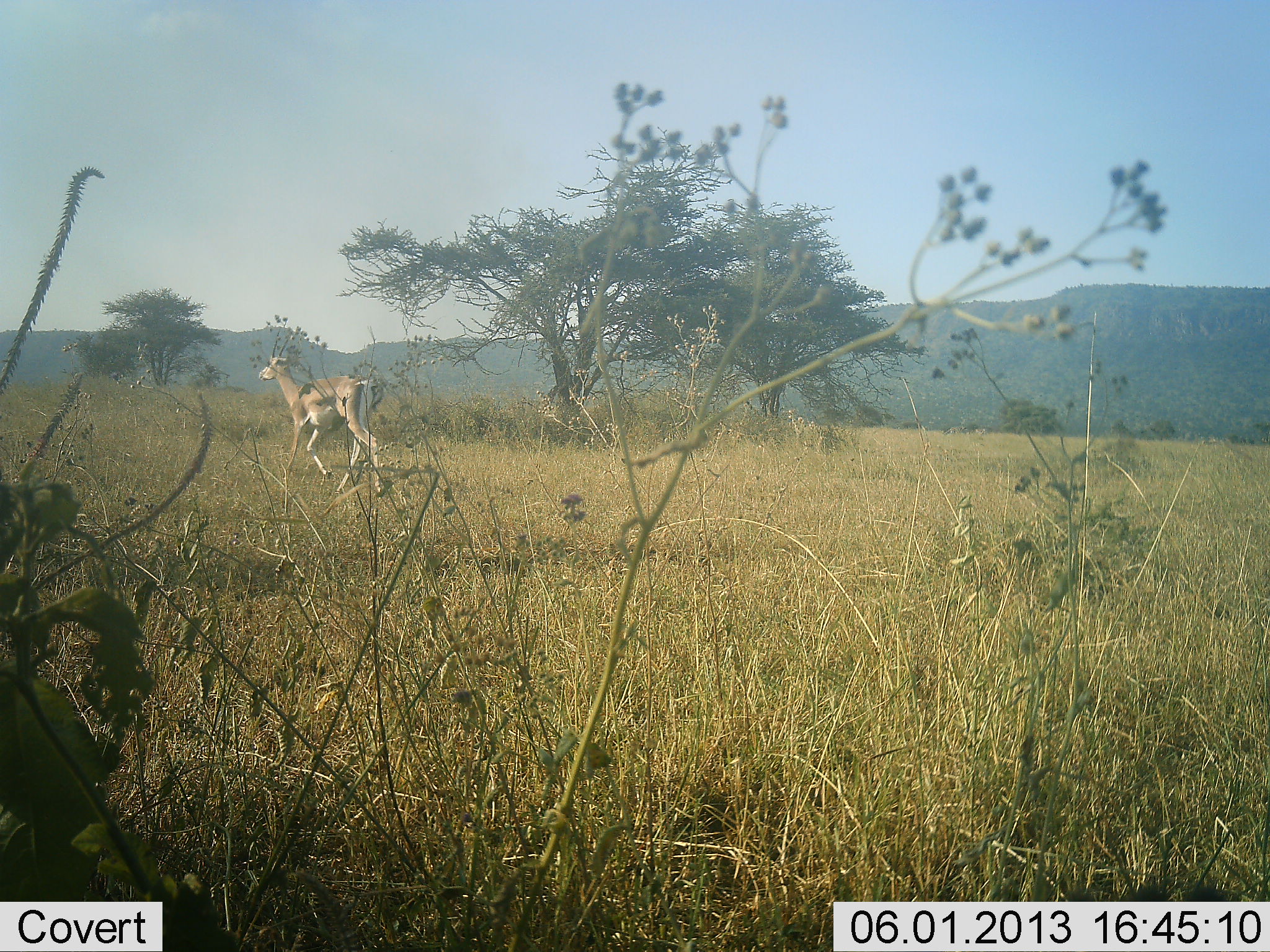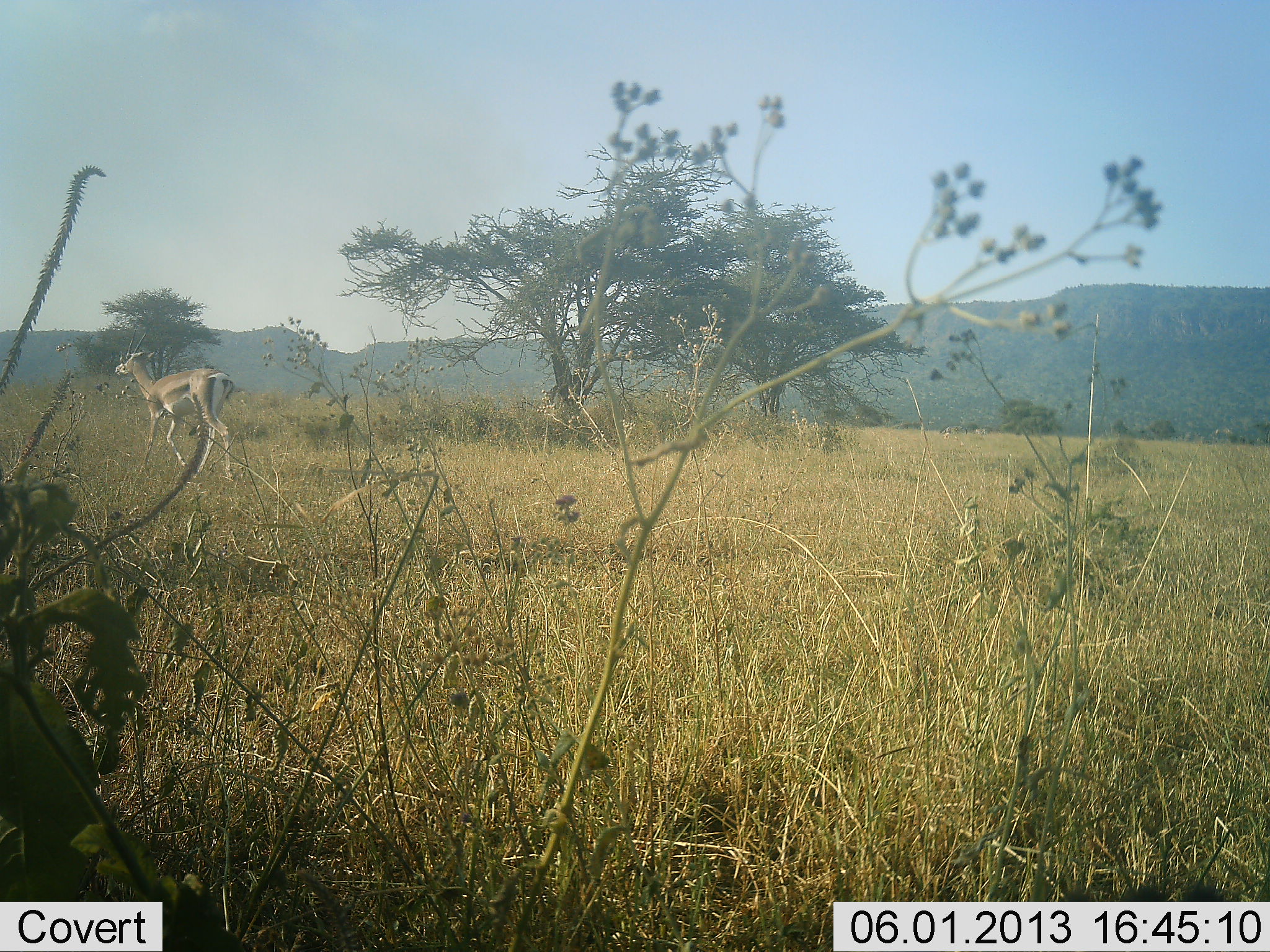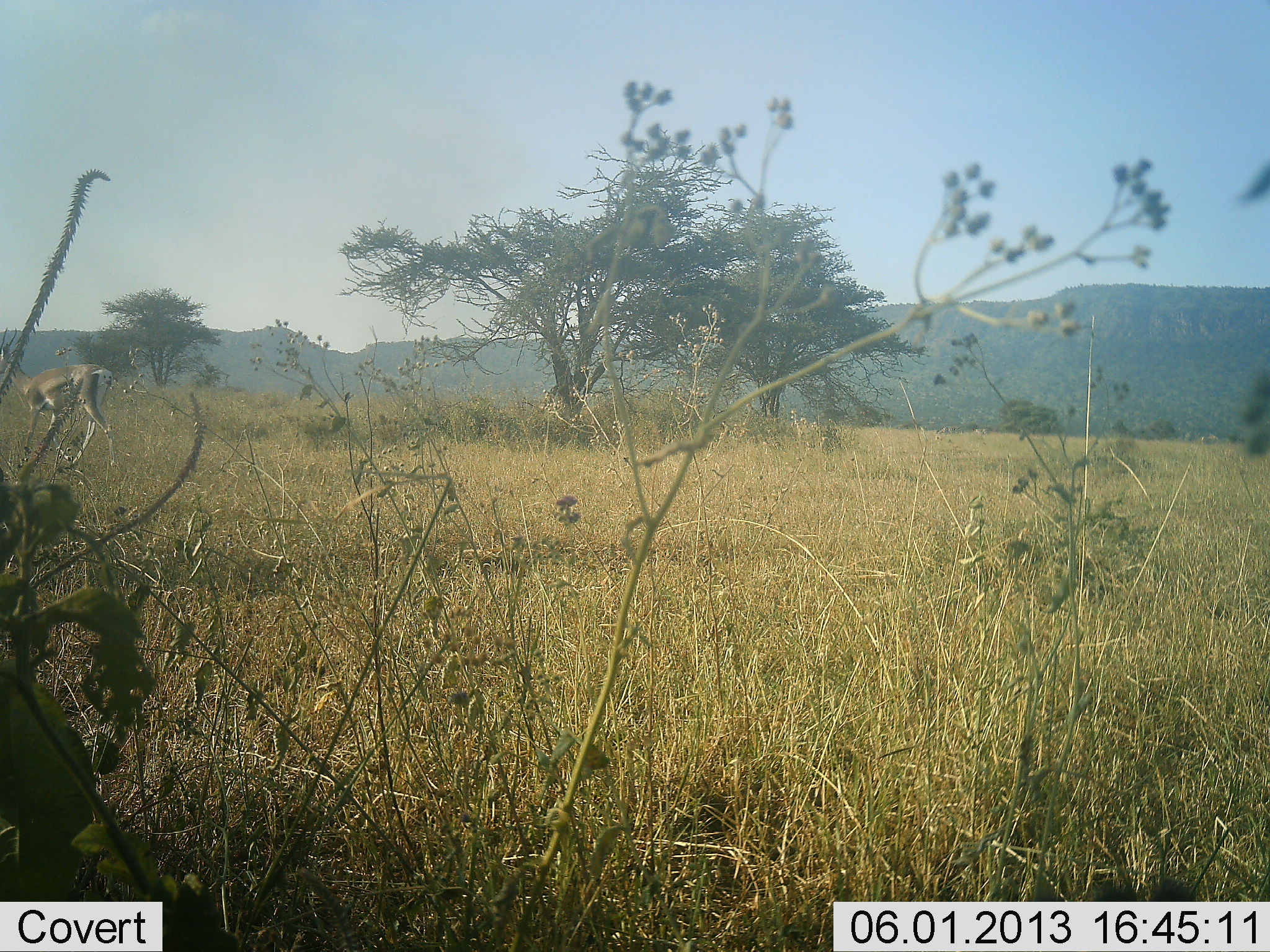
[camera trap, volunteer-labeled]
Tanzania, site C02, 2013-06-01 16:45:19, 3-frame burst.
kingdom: Animalia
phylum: Chordata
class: Mammalia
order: Artiodactyla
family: Bovidae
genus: Eudorcas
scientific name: Eudorcas thomsonii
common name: thomson's gazelle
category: gazellethomsons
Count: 1.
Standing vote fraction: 6%.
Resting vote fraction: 0%.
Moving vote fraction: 94%.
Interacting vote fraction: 0%.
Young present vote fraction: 0%.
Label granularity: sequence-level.